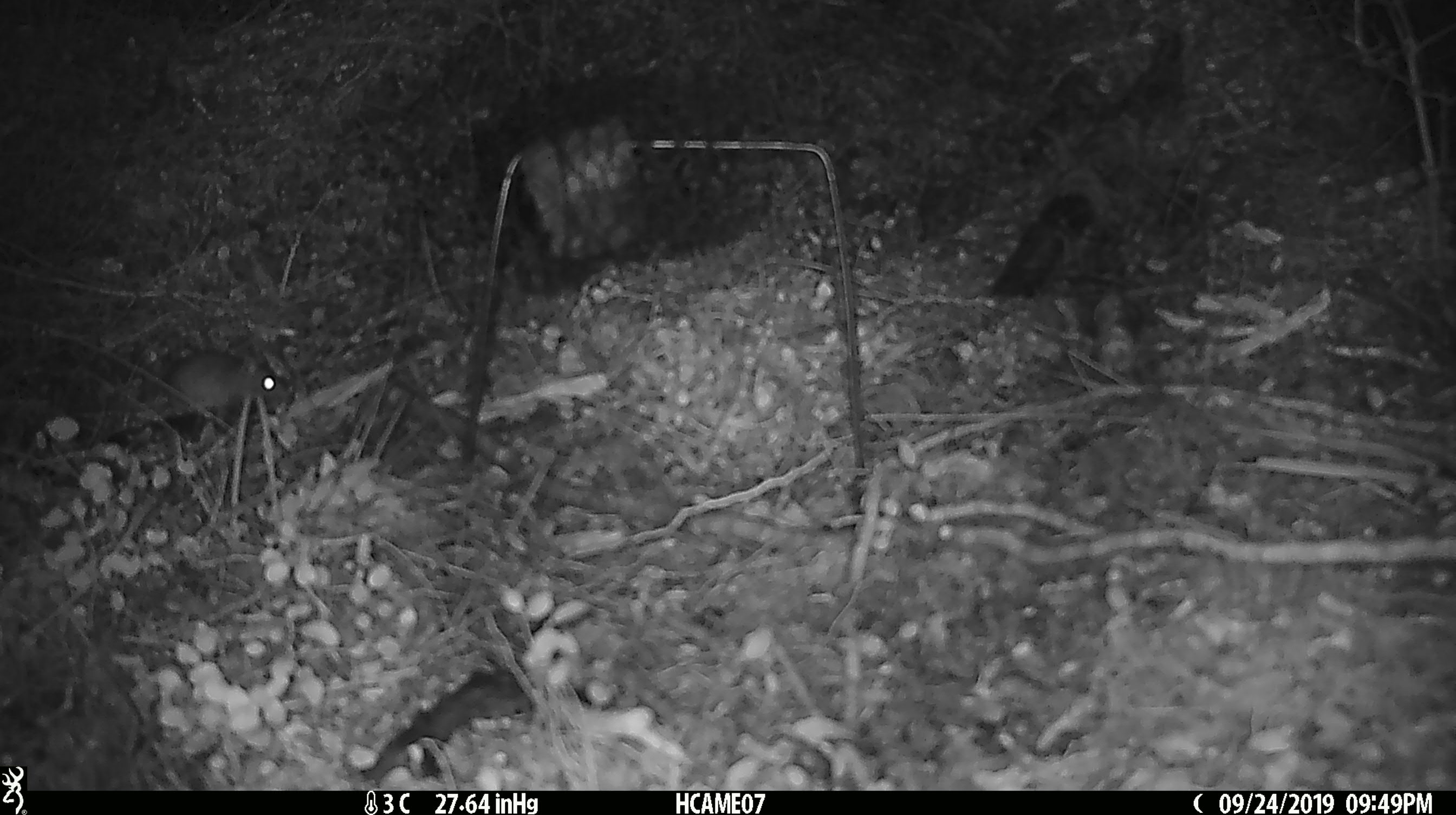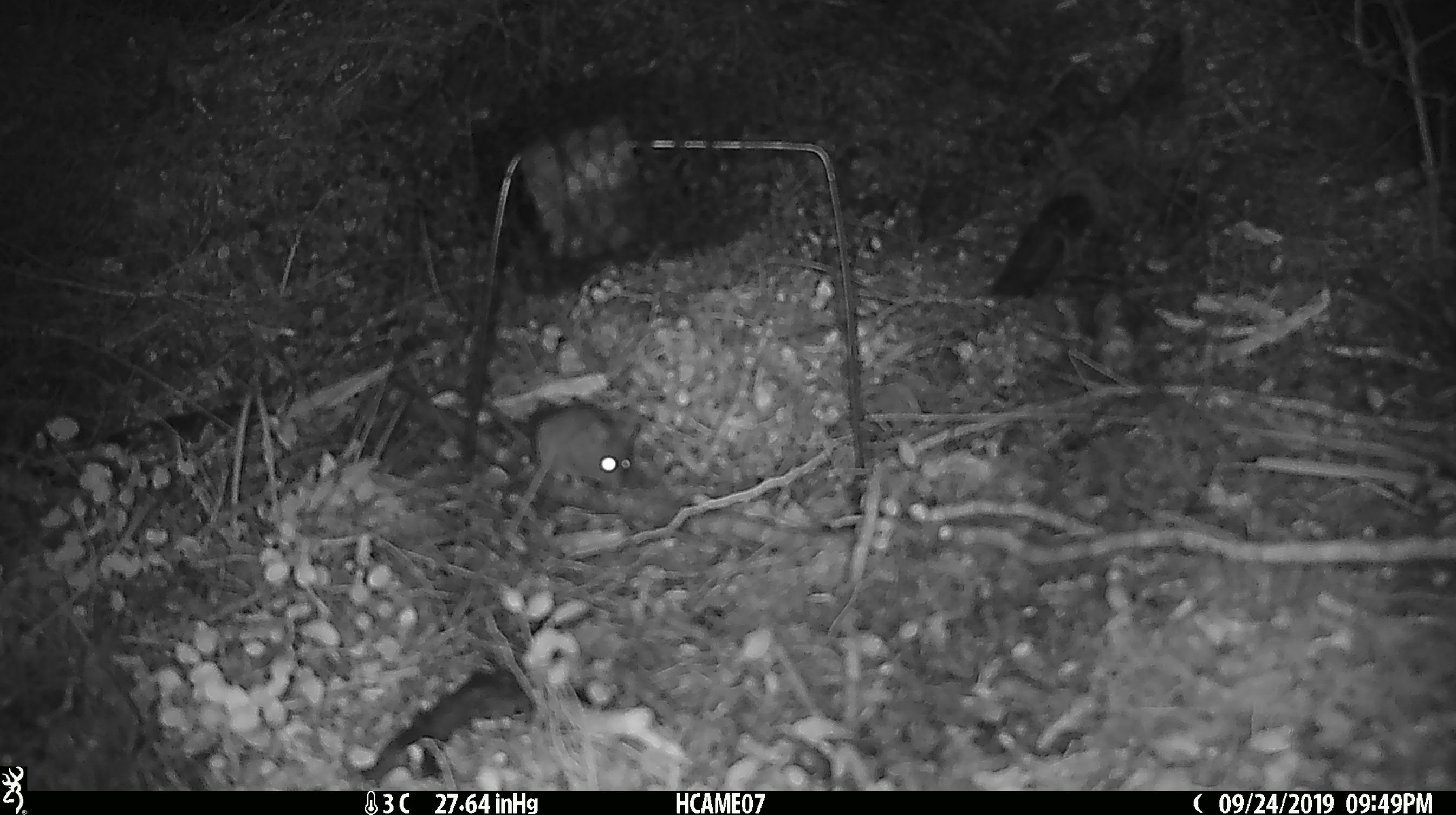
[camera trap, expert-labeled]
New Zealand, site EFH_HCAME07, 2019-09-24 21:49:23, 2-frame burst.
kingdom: Animalia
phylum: Chordata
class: Mammalia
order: Rodentia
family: Muridae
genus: Mus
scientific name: Mus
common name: mouse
Mouse (Mus).